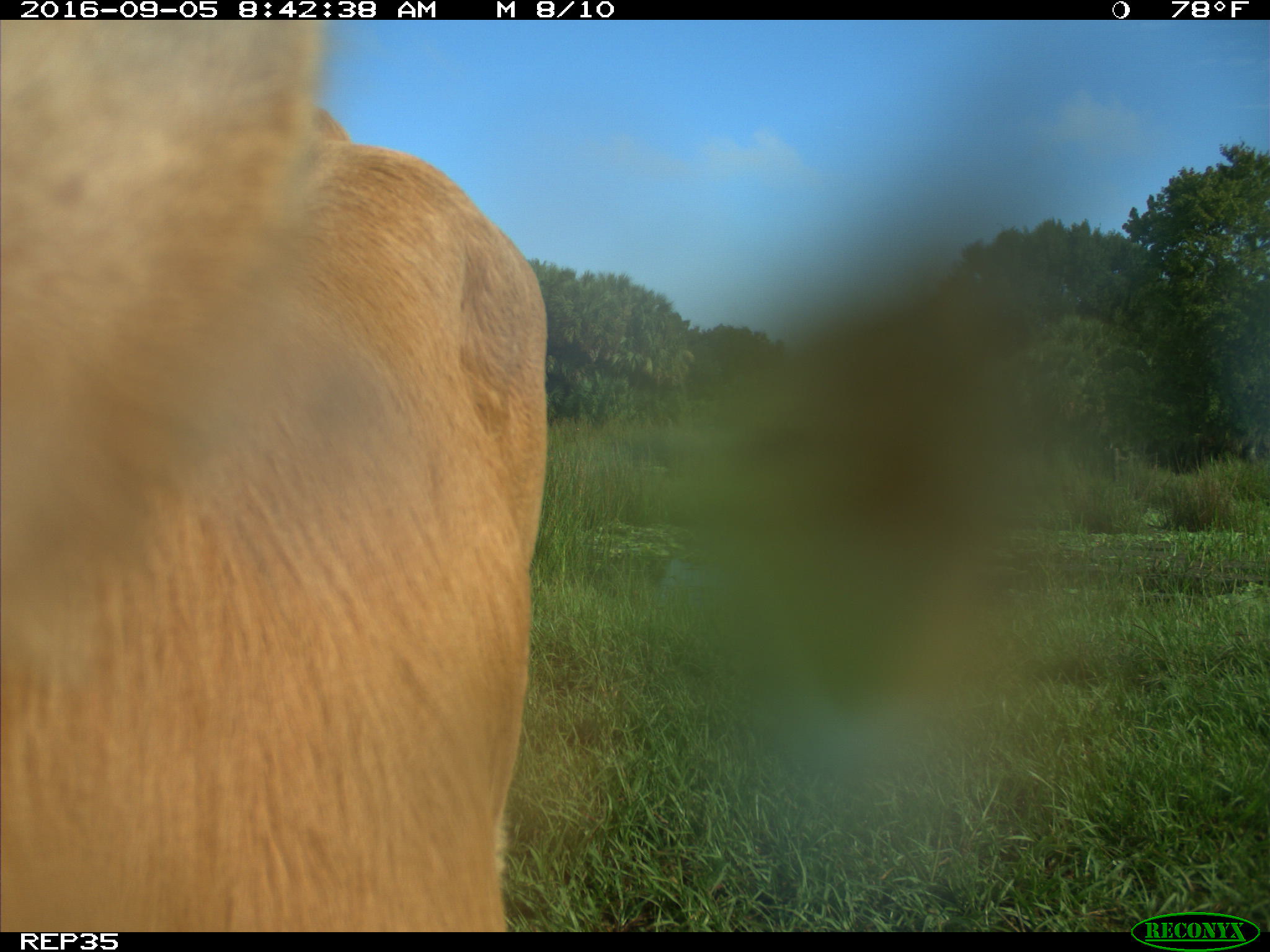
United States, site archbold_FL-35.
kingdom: Animalia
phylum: Chordata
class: Mammalia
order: Artiodactyla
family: Bovidae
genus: Bos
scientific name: Bos taurus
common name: domestic cow